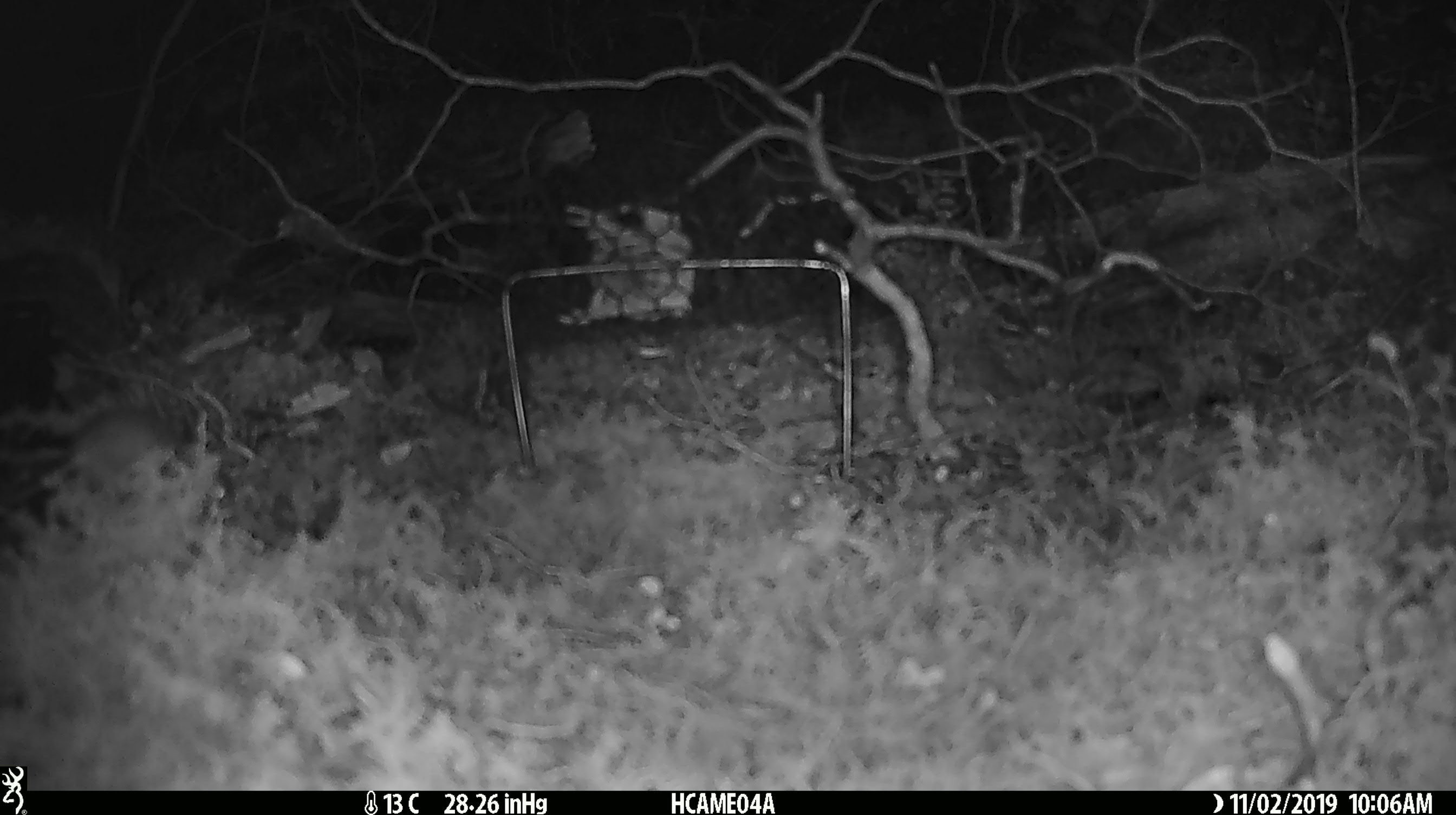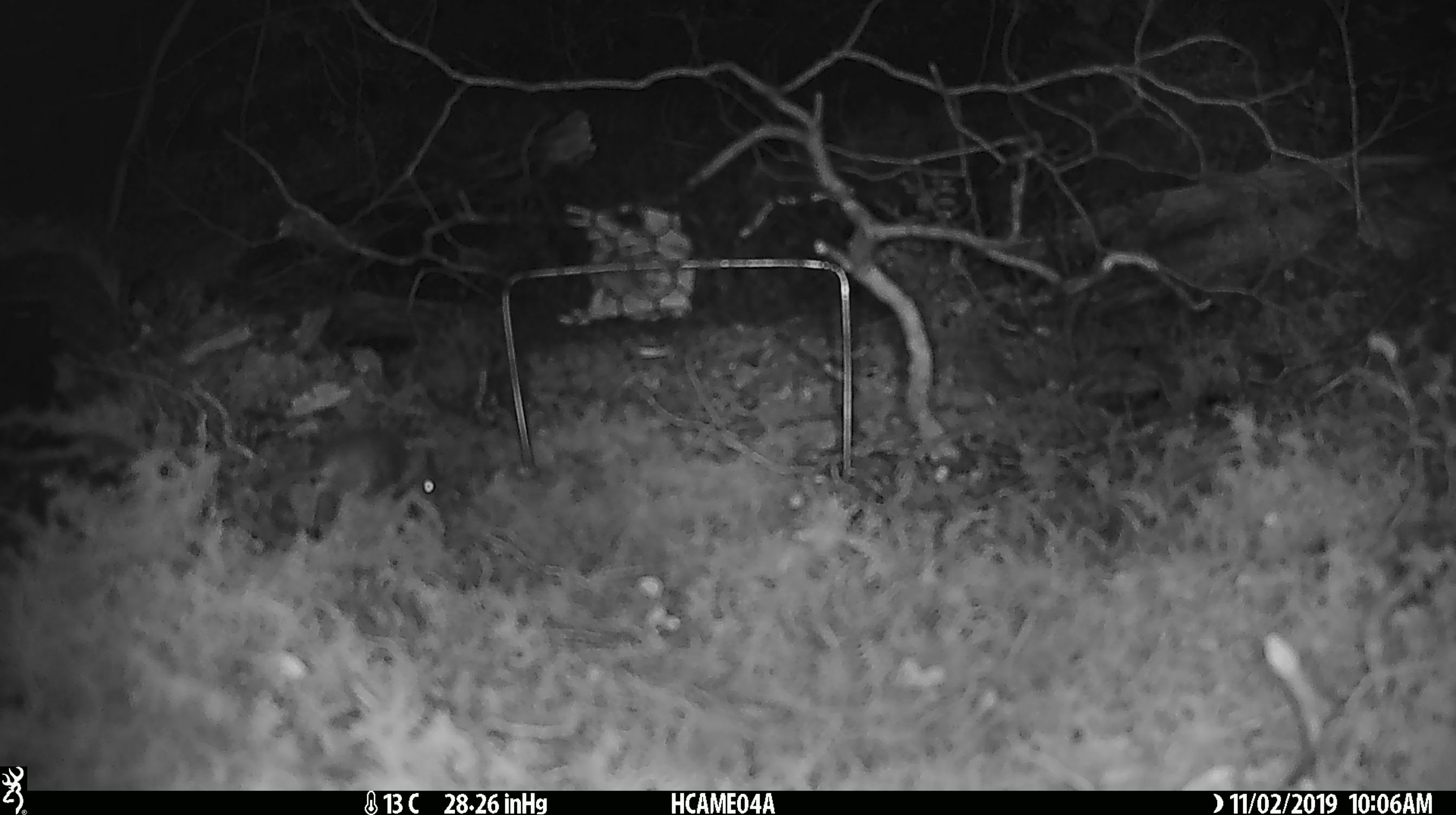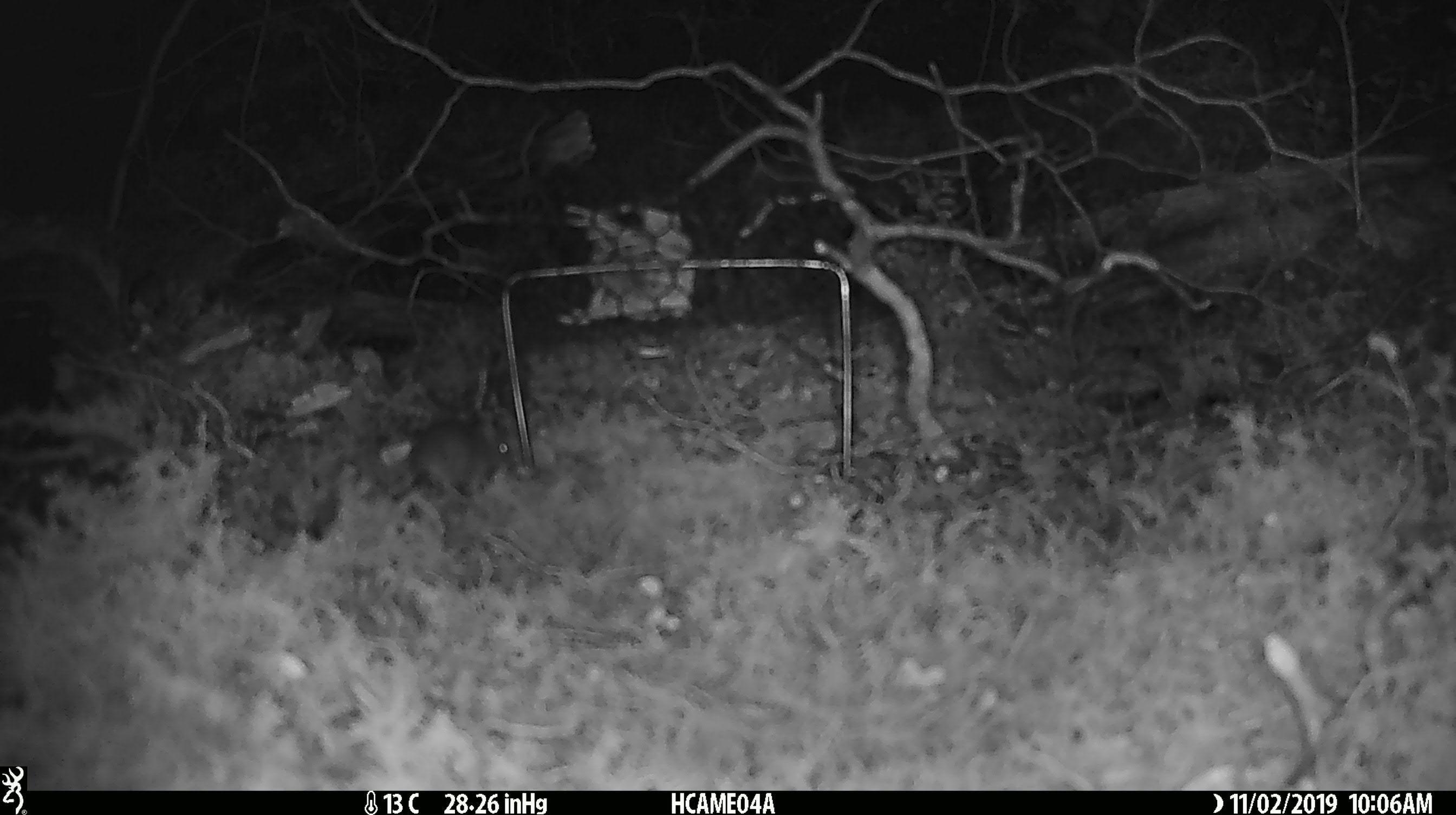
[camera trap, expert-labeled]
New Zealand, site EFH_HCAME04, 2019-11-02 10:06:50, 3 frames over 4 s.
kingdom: Animalia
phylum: Chordata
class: Mammalia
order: Rodentia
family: Muridae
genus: Mus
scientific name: Mus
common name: mouse